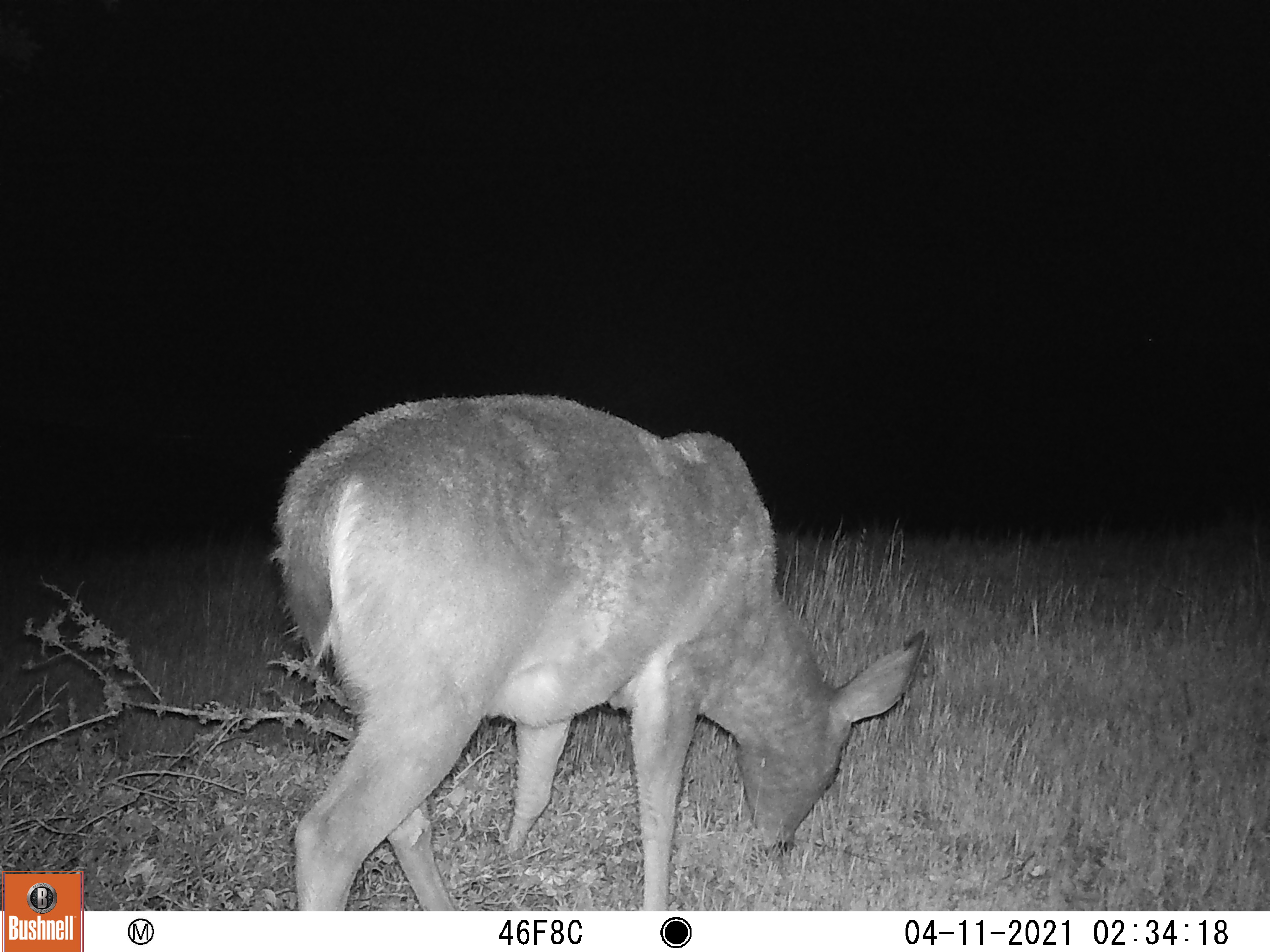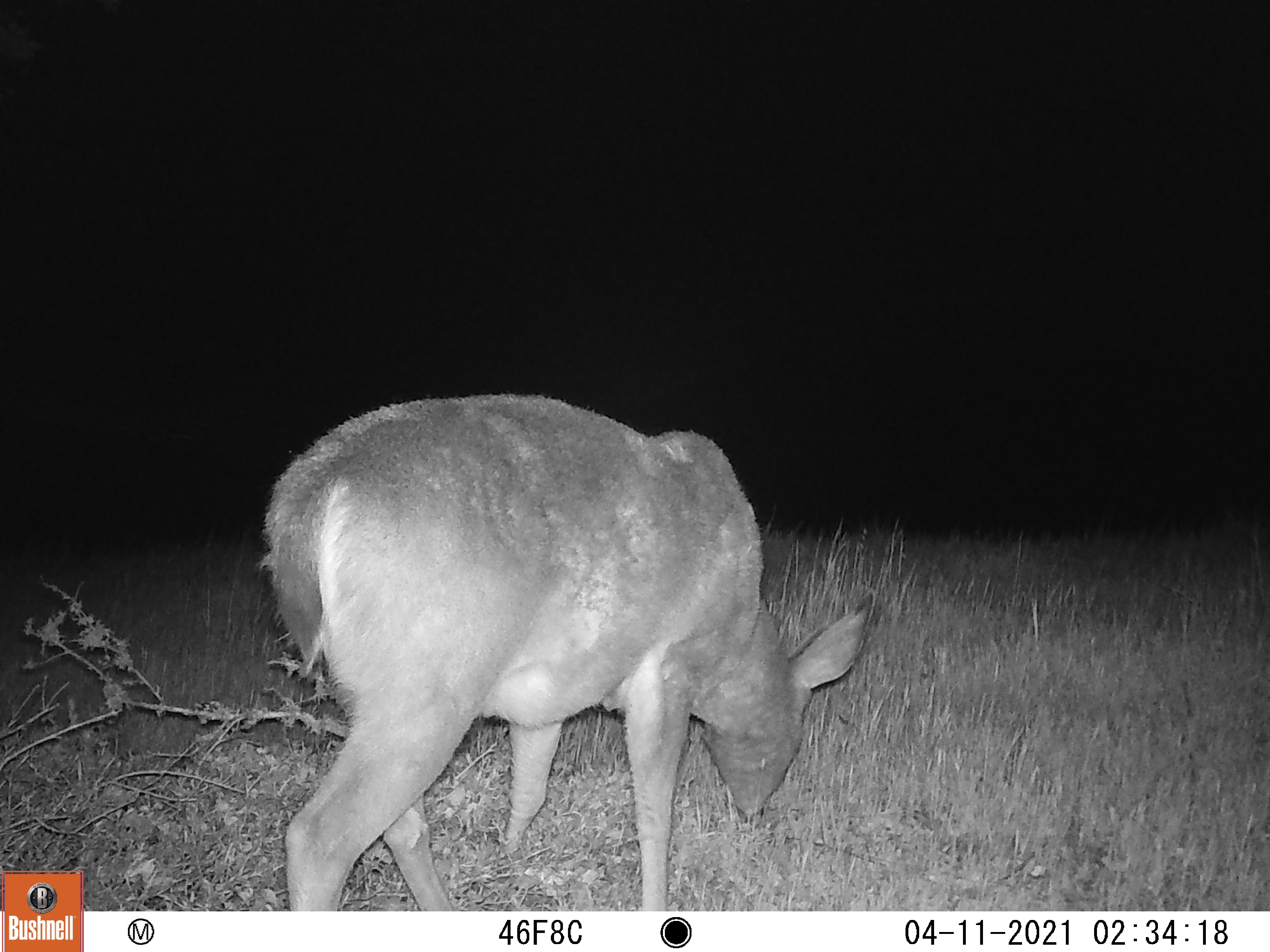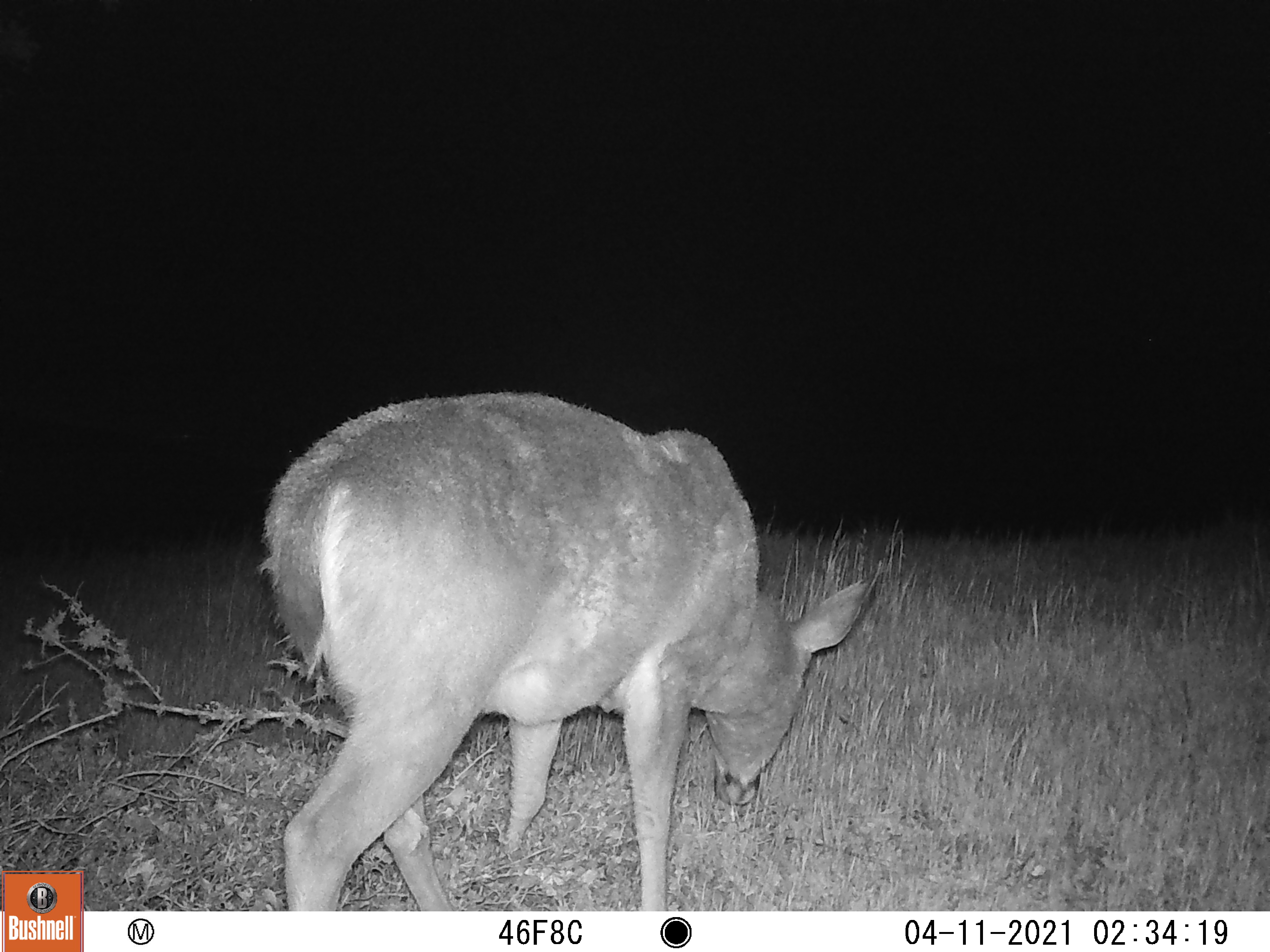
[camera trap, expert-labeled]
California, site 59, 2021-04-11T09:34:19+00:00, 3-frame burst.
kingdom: Animalia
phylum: Chordata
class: Mammalia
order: Artiodactyla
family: Cervidae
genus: Odocoileus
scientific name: Odocoileus hemionus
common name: mule deer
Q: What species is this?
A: Mule deer (Odocoileus hemionus).